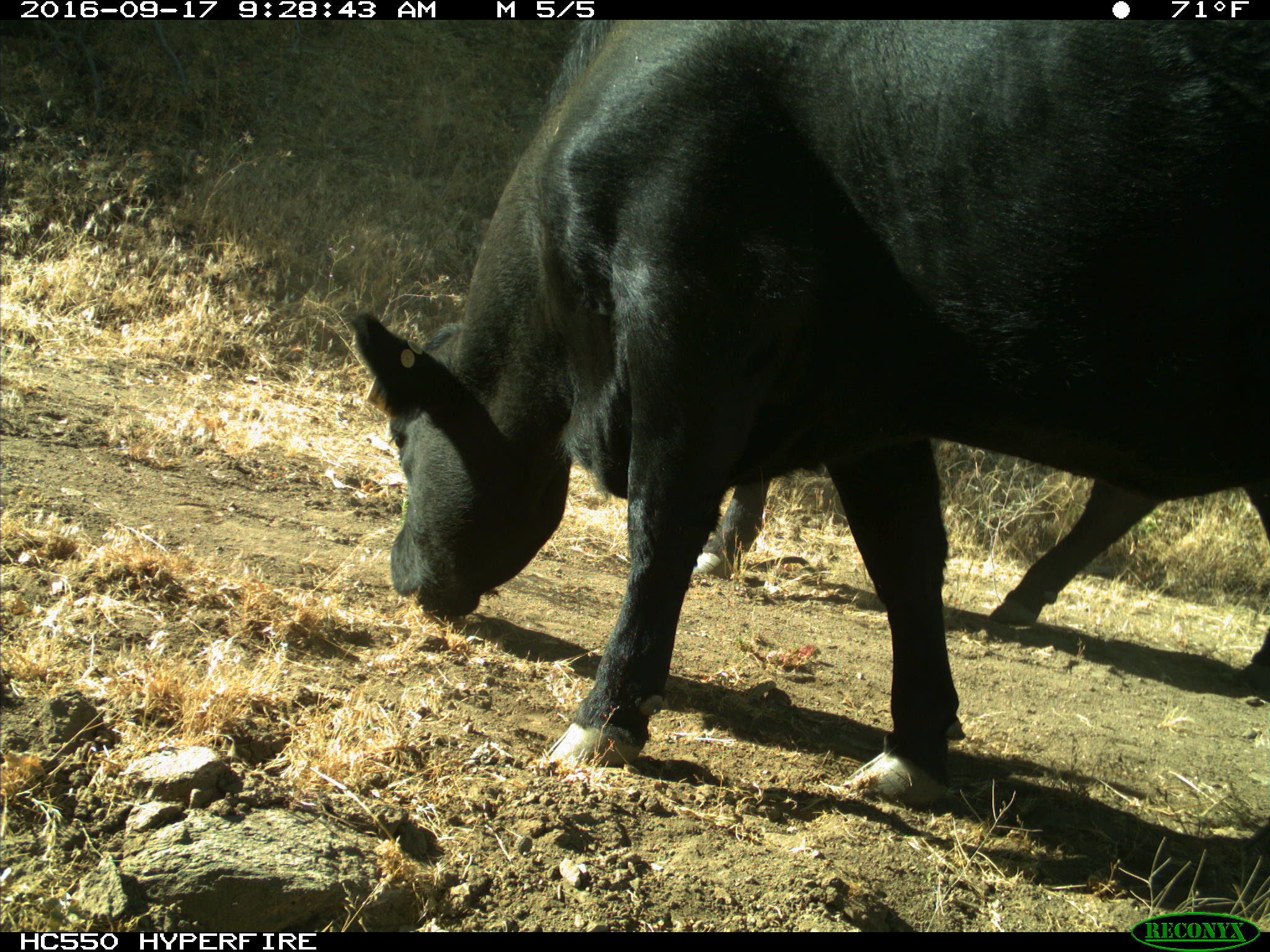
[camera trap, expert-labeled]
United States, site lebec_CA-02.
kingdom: Animalia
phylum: Chordata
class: Mammalia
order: Artiodactyla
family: Bovidae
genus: Bos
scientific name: Bos taurus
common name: domestic cow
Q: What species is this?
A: Bos taurus (domestic cow).